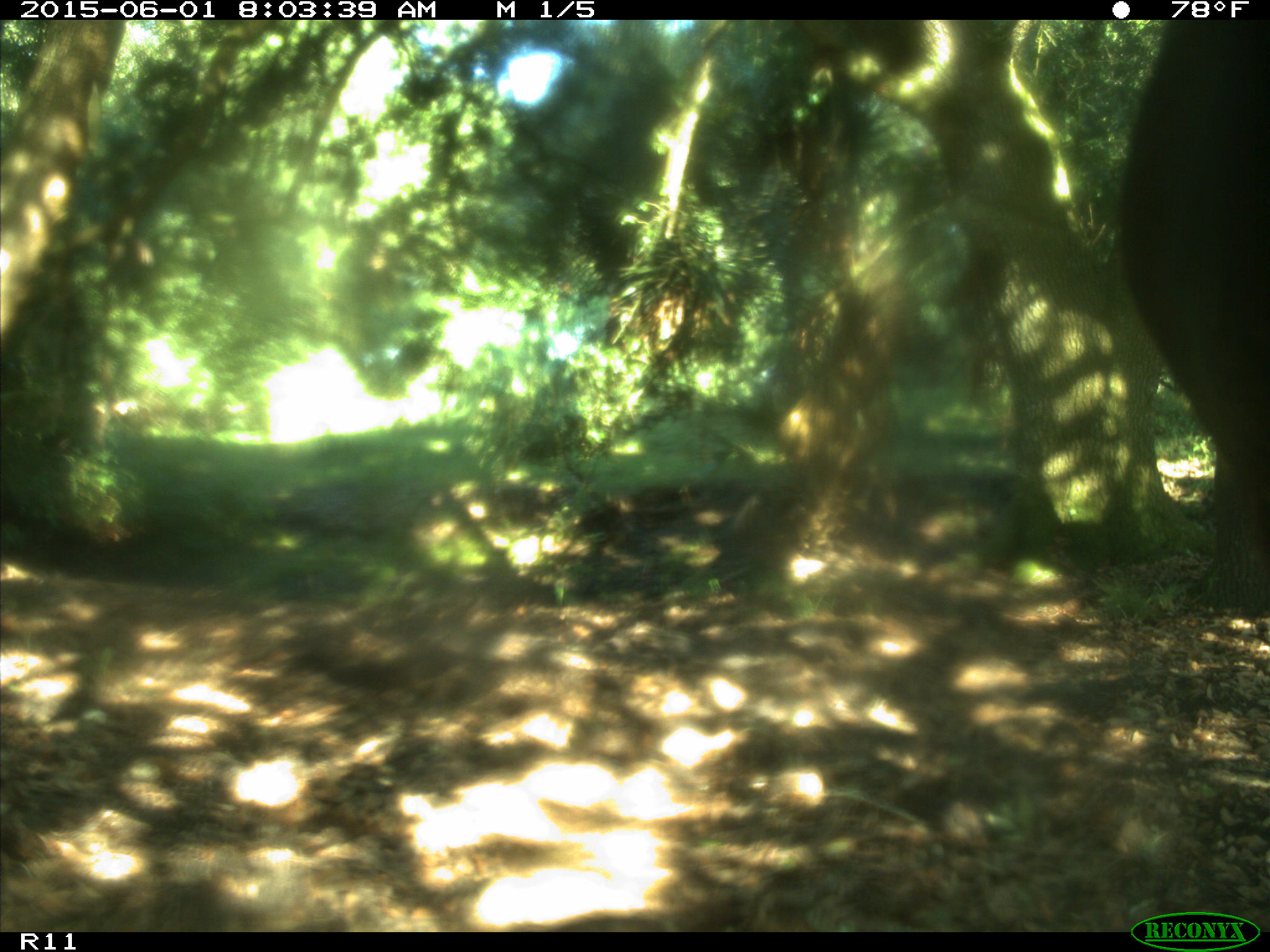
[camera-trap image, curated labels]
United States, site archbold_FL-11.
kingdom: Animalia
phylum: Chordata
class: Mammalia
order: Artiodactyla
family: Bovidae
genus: Bos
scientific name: Bos taurus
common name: domestic cow